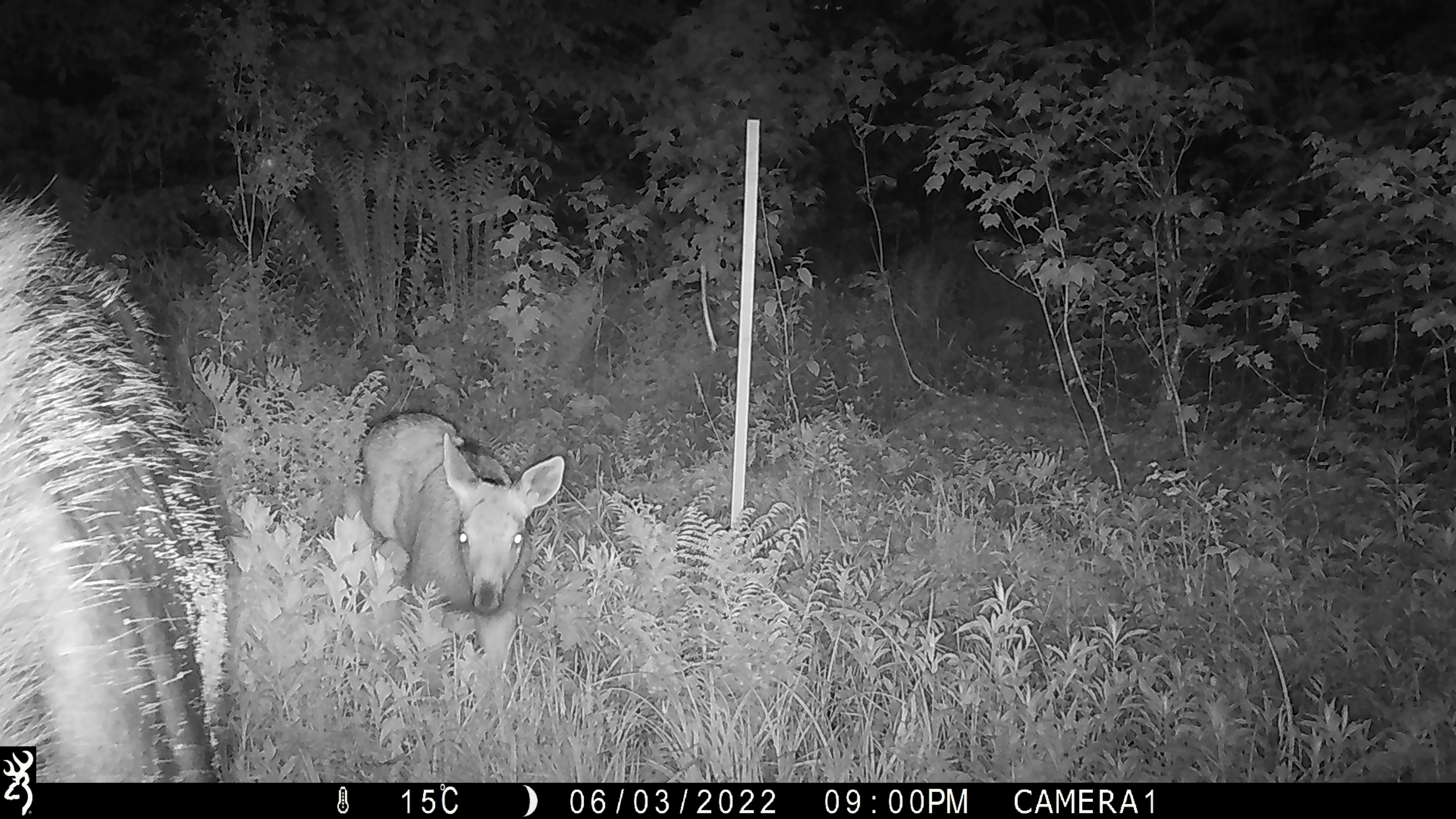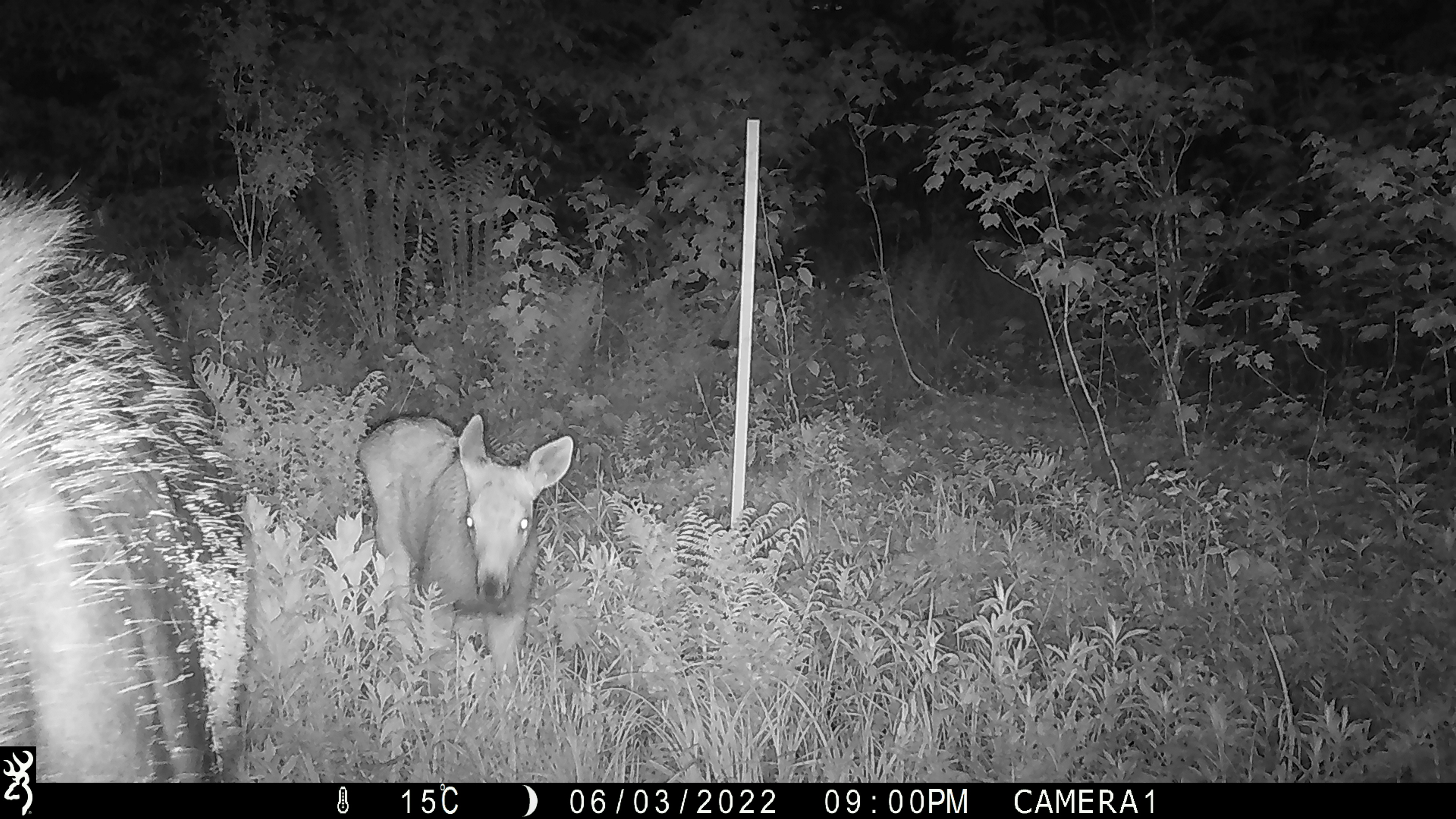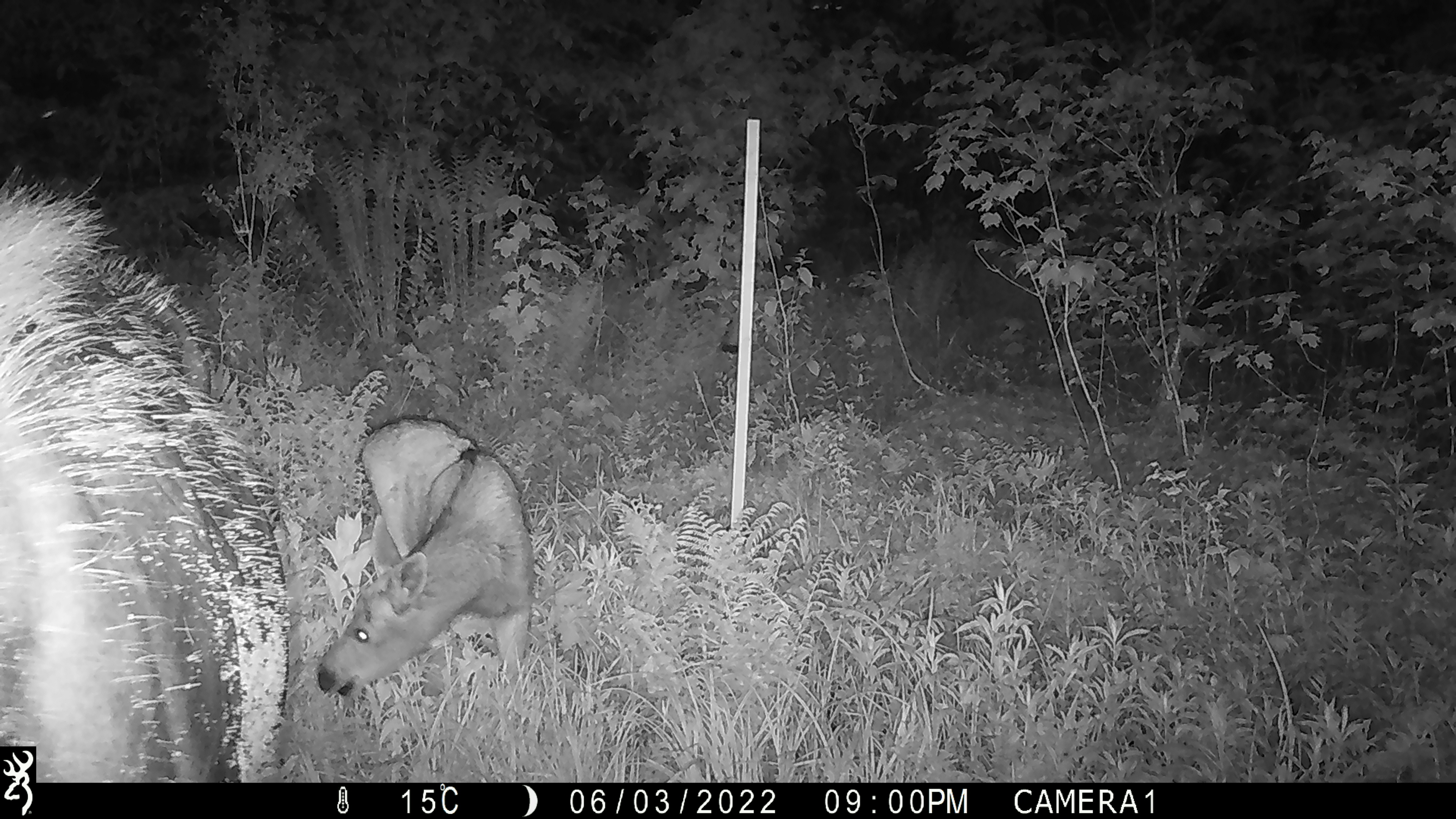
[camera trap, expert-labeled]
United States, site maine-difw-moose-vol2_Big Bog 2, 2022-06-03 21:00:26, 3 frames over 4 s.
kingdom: Animalia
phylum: Chordata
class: Mammalia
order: Artiodactyla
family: Cervidae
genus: Alces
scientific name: Alces alces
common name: moose